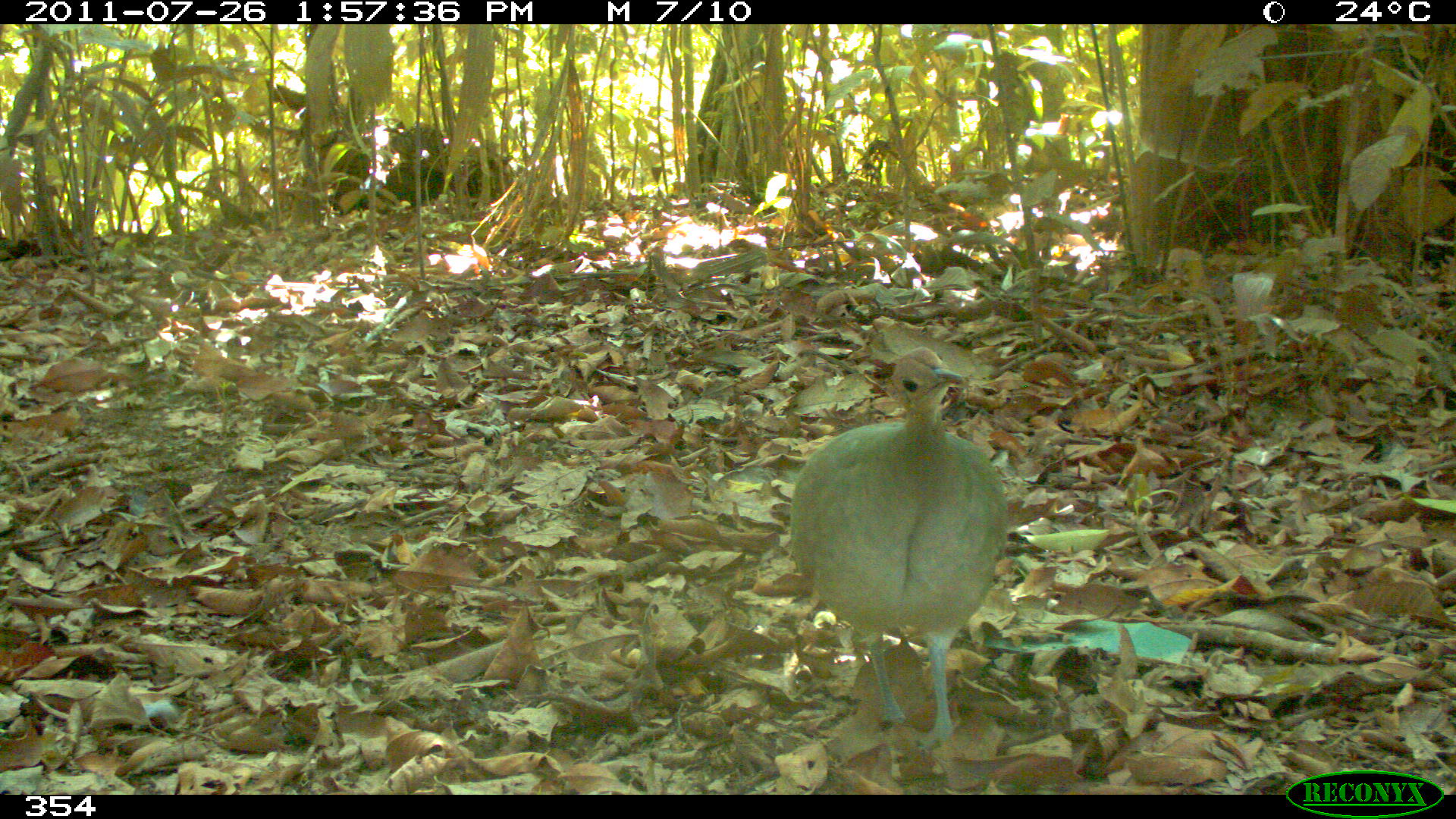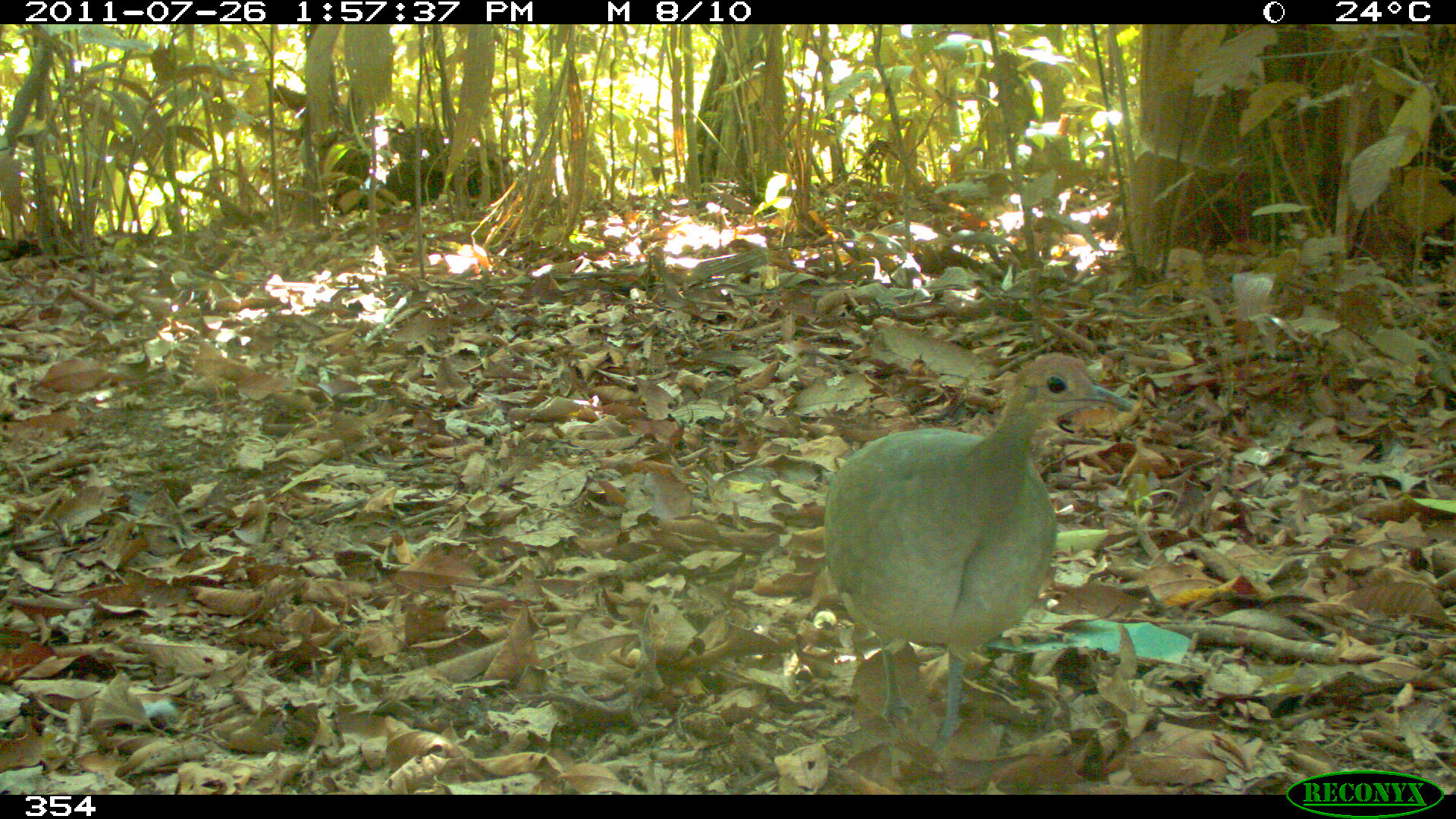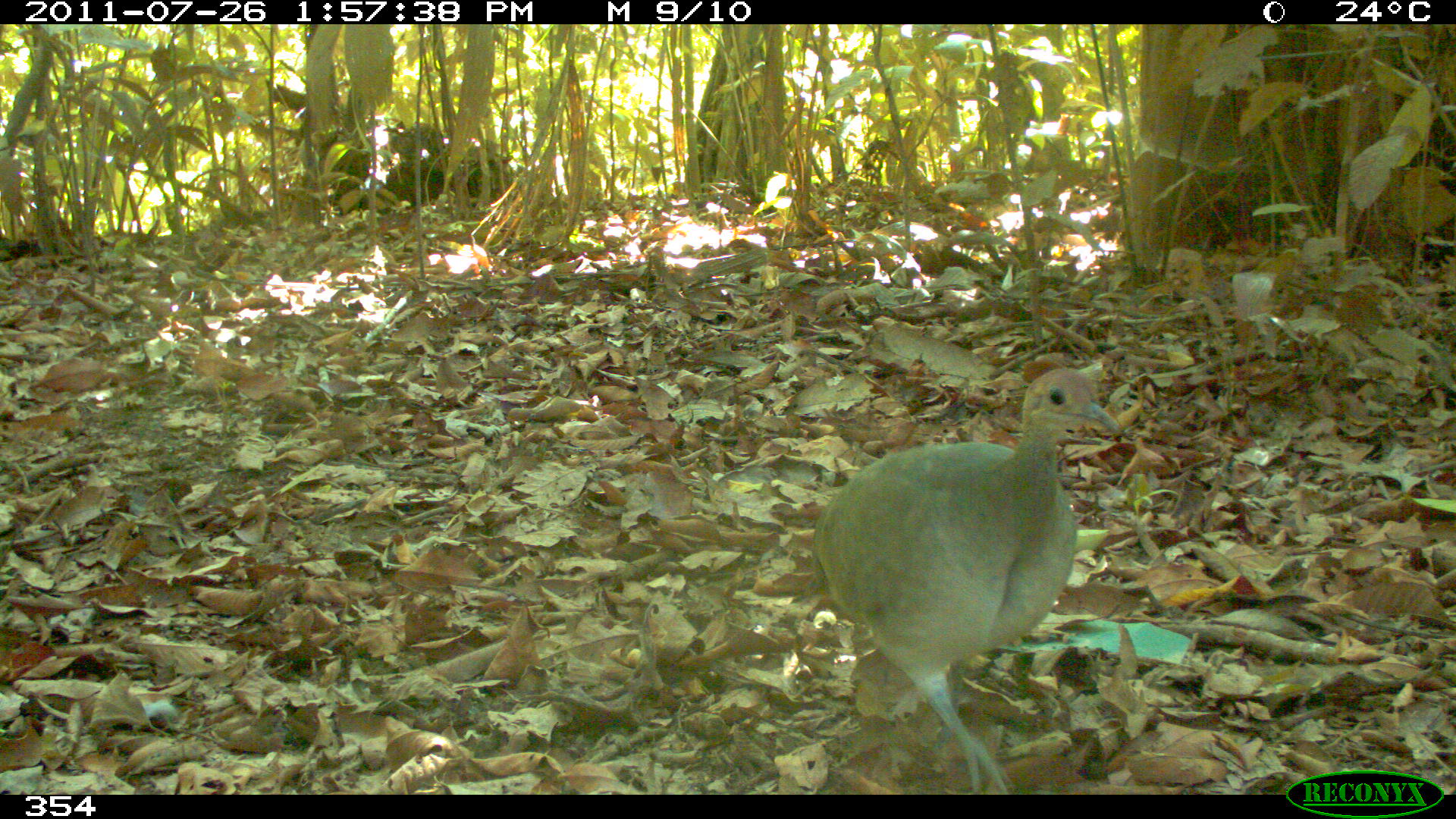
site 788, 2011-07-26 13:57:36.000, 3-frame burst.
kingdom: Animalia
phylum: Chordata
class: Aves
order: Galliformes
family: Phasianidae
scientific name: Phasianidae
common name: quails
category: quail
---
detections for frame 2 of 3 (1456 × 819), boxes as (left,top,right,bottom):
quail: (820,353,1131,763)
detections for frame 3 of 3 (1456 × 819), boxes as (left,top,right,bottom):
quail: (810,365,1122,794)